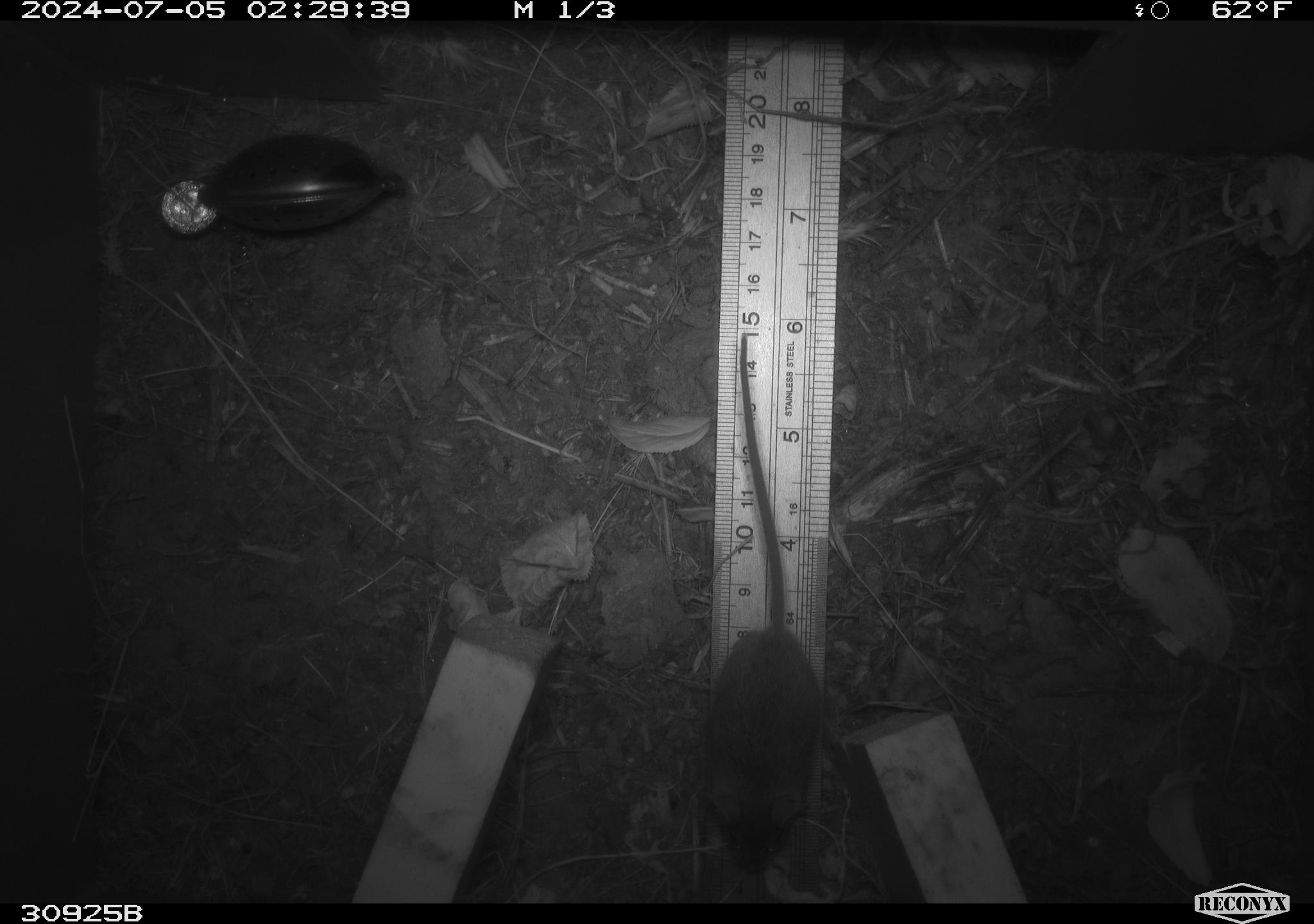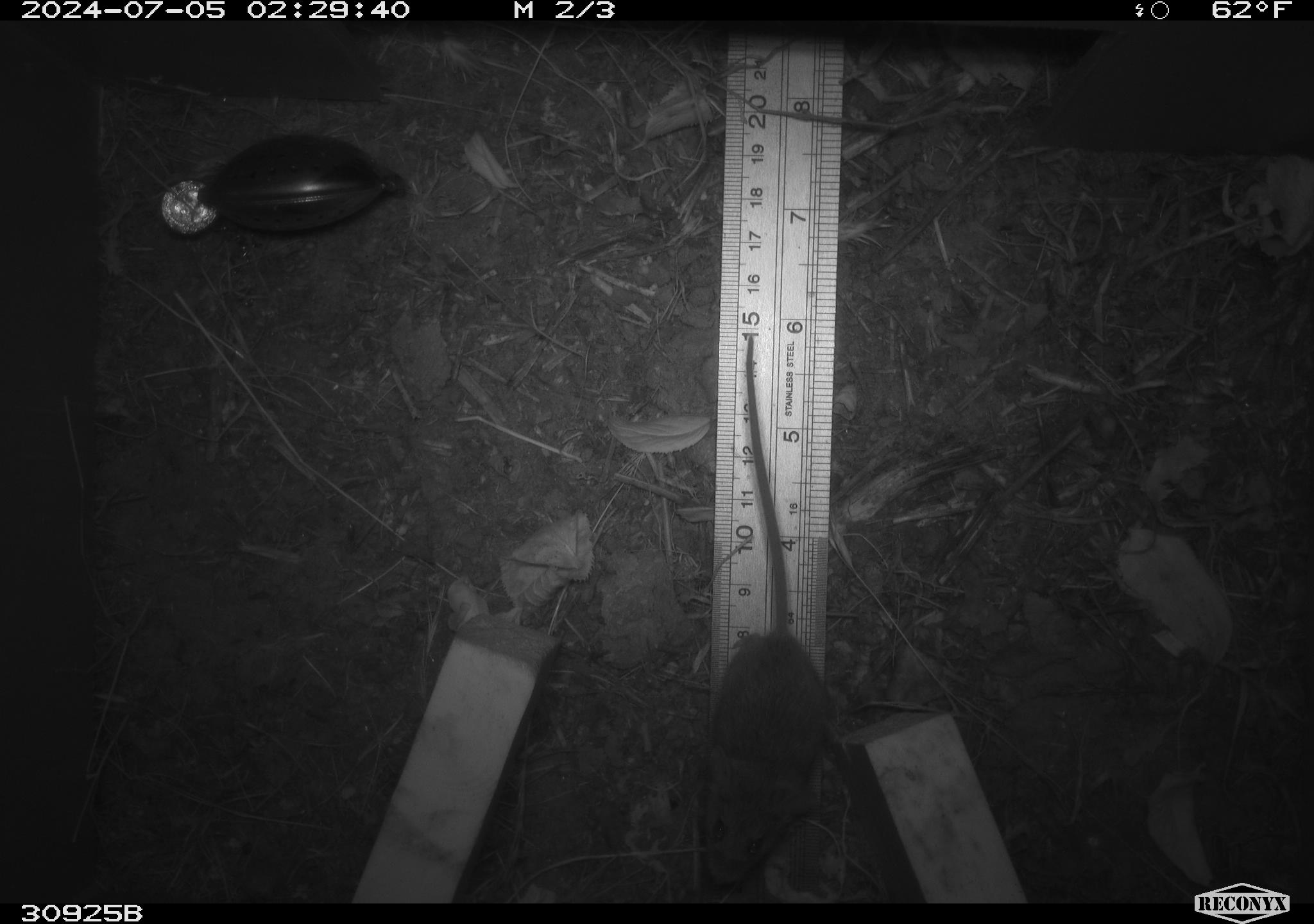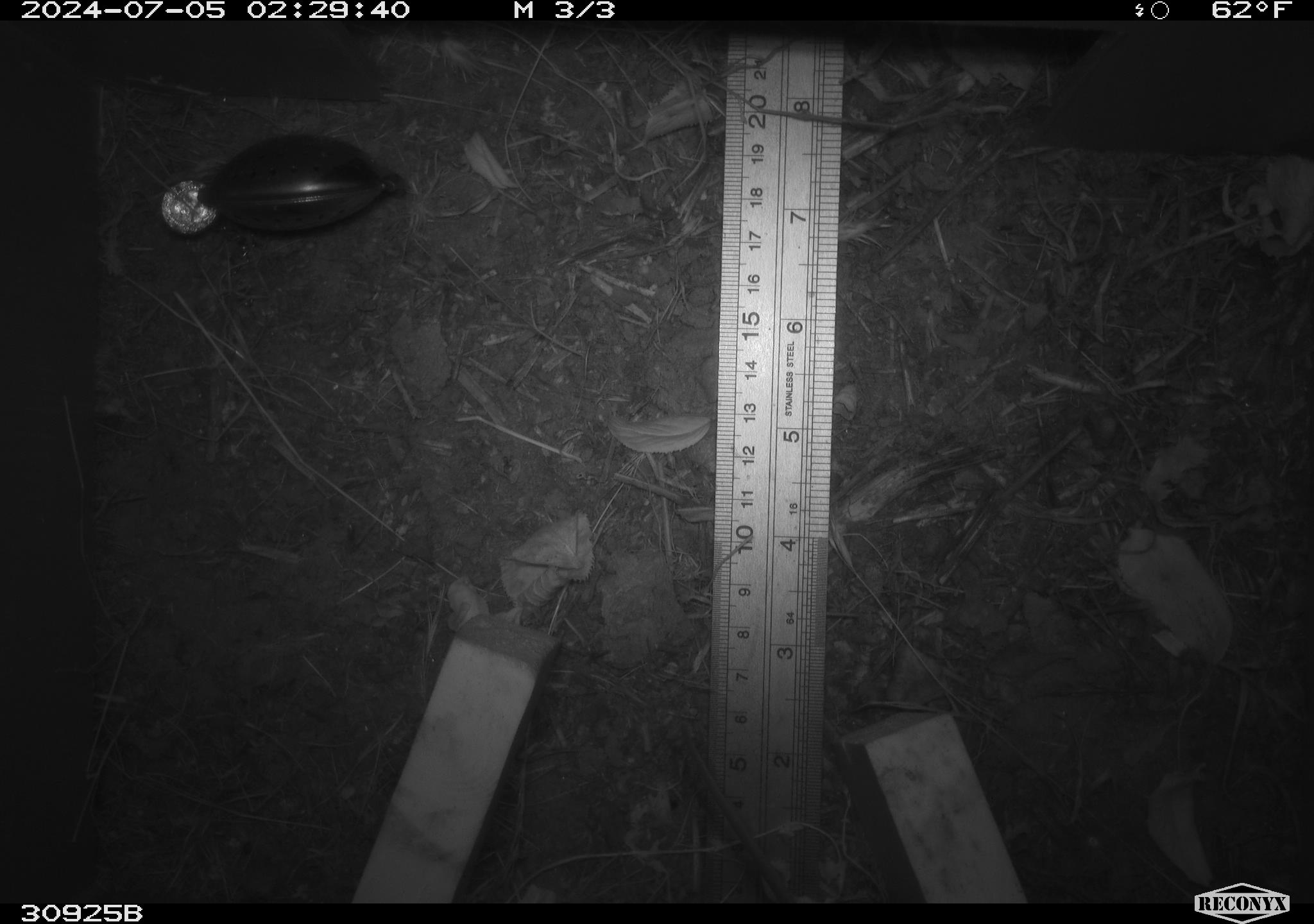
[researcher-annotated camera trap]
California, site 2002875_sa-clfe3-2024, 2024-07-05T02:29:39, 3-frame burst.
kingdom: Animalia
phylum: Chordata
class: Mammalia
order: Rodentia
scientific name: Rodentia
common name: mouse species